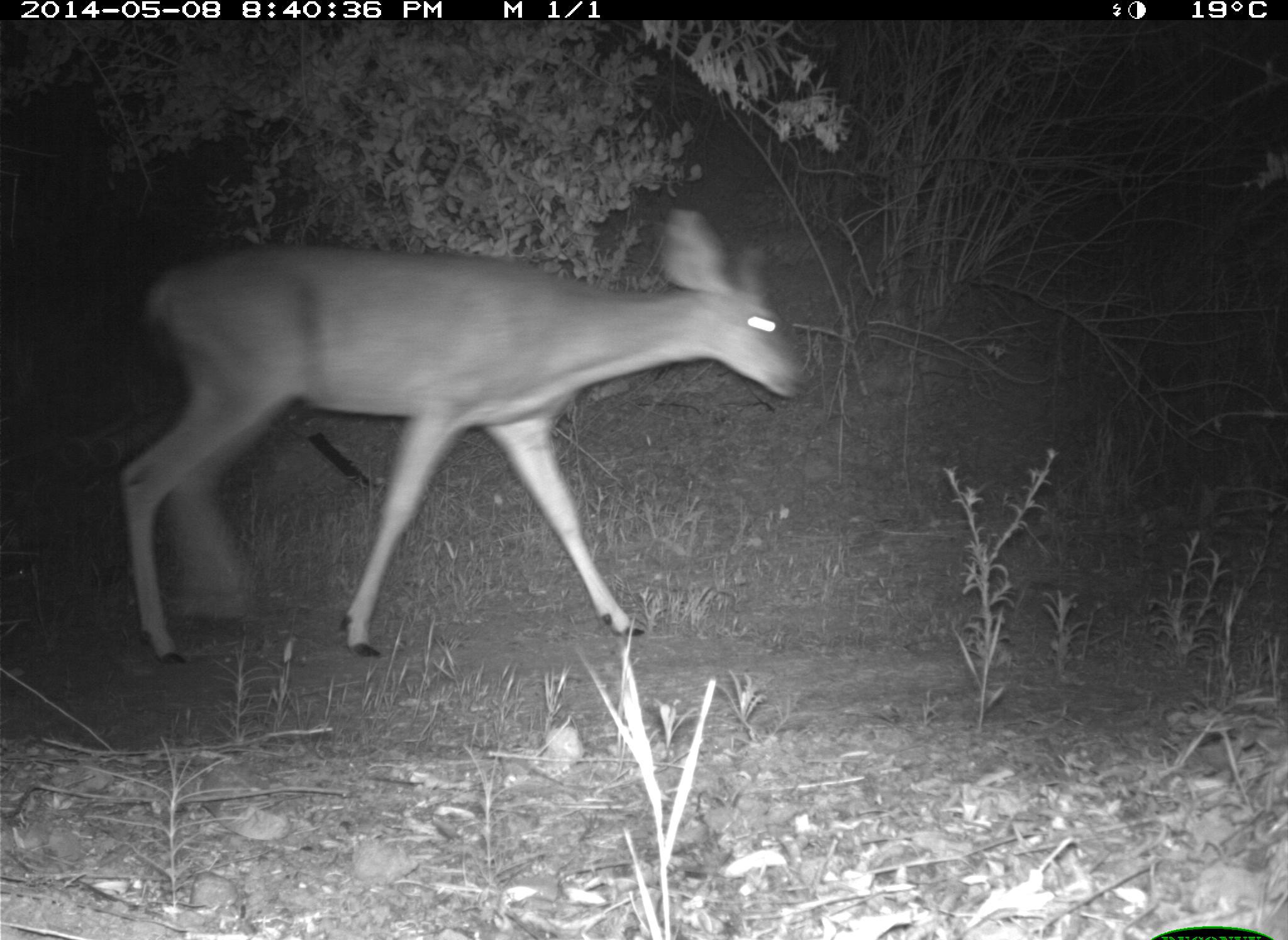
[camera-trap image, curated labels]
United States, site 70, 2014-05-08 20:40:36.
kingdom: Animalia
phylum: Chordata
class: Mammalia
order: Artiodactyla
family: Cervidae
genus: Odocoileus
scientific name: Odocoileus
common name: deer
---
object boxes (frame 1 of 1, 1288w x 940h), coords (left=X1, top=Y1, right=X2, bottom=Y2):
deer: (left=113, top=208, right=814, bottom=670)